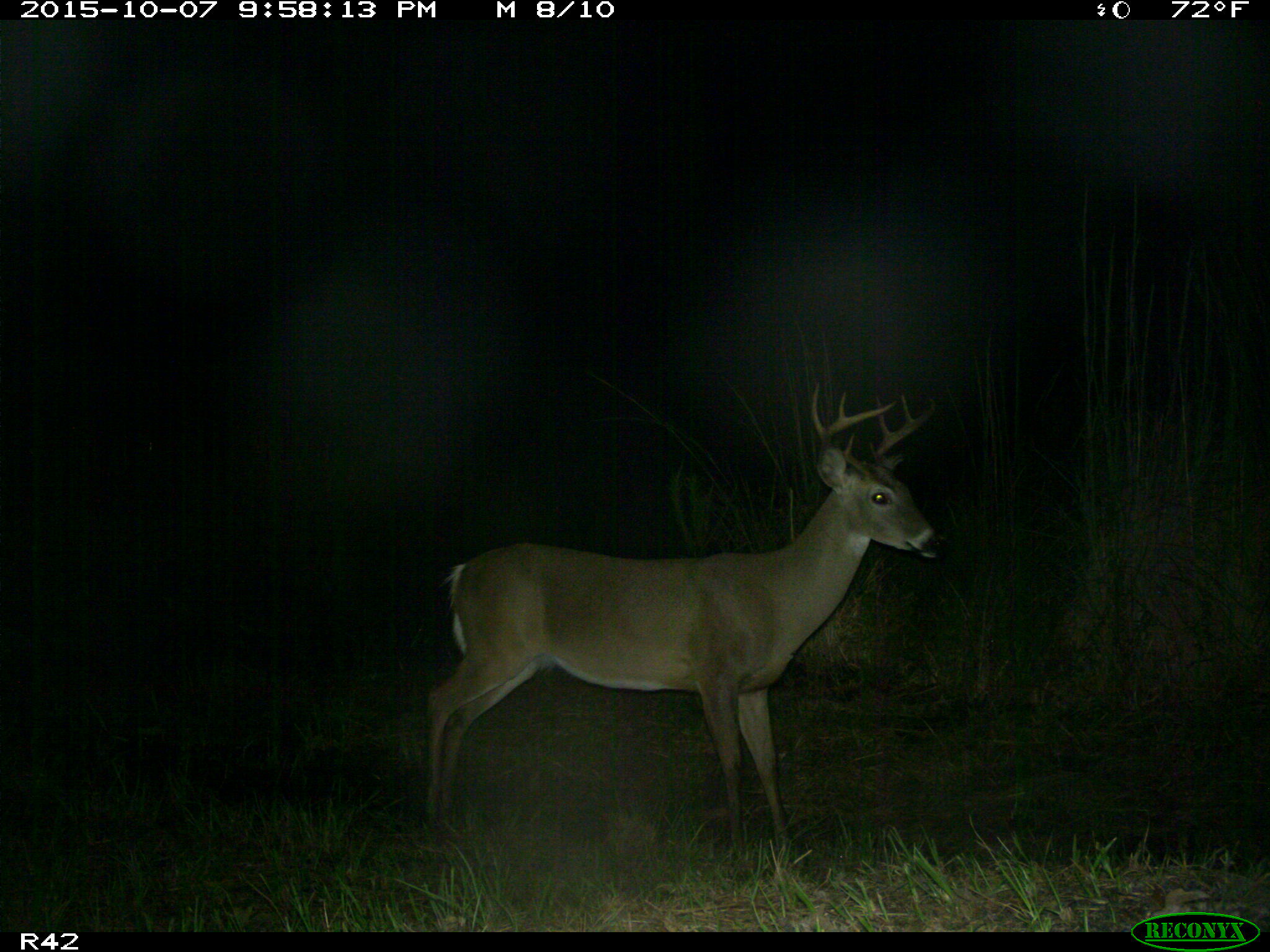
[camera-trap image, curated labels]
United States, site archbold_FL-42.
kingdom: Animalia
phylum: Chordata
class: Mammalia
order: Artiodactyla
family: Cervidae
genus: Odocoileus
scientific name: Odocoileus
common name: deer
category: unidentified deer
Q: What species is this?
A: Unidentified deer (deer) (Odocoileus).